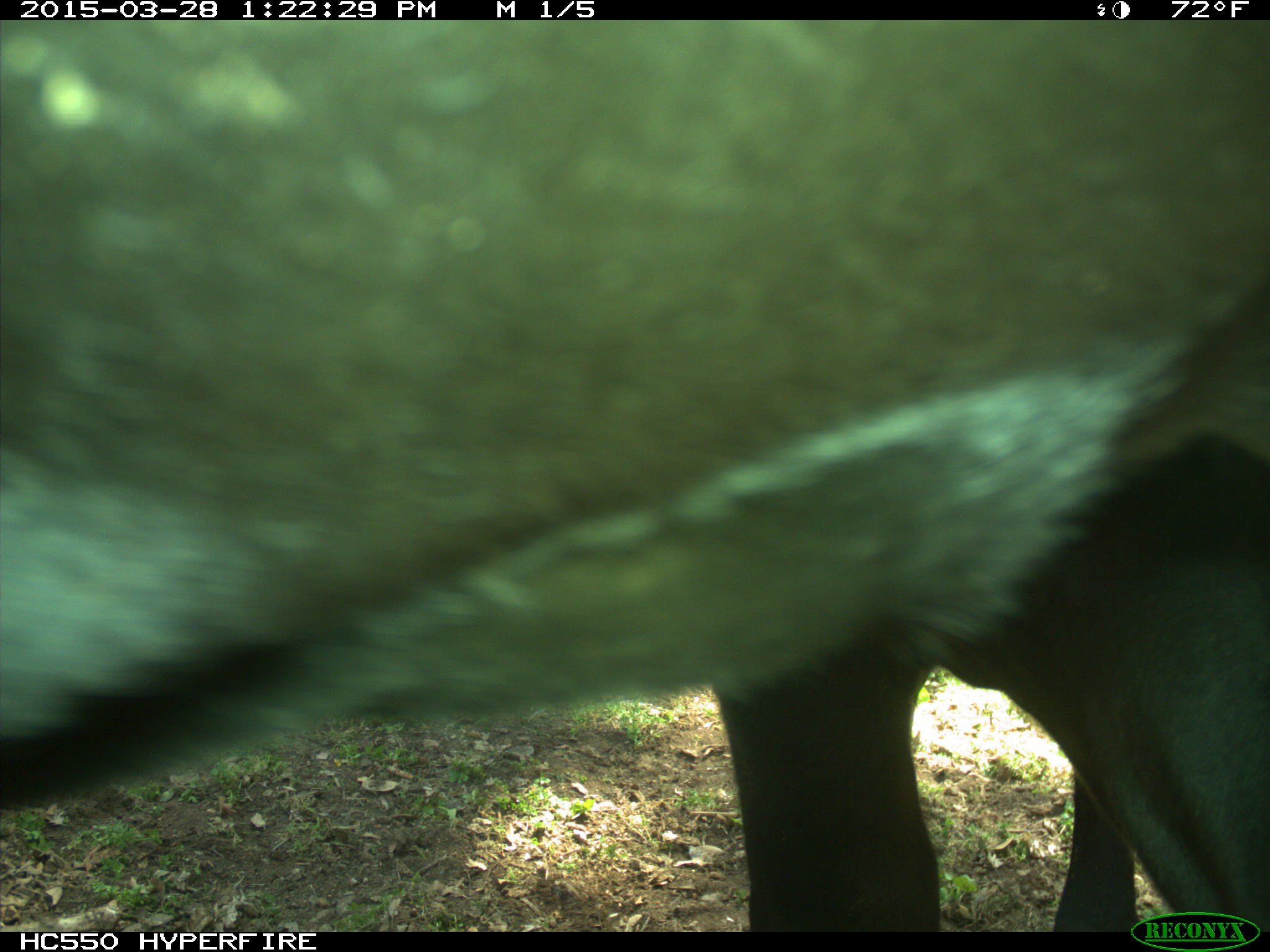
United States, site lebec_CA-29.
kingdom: Animalia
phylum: Chordata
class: Mammalia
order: Artiodactyla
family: Bovidae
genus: Bos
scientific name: Bos taurus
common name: domestic cow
Bos taurus (domestic cow).